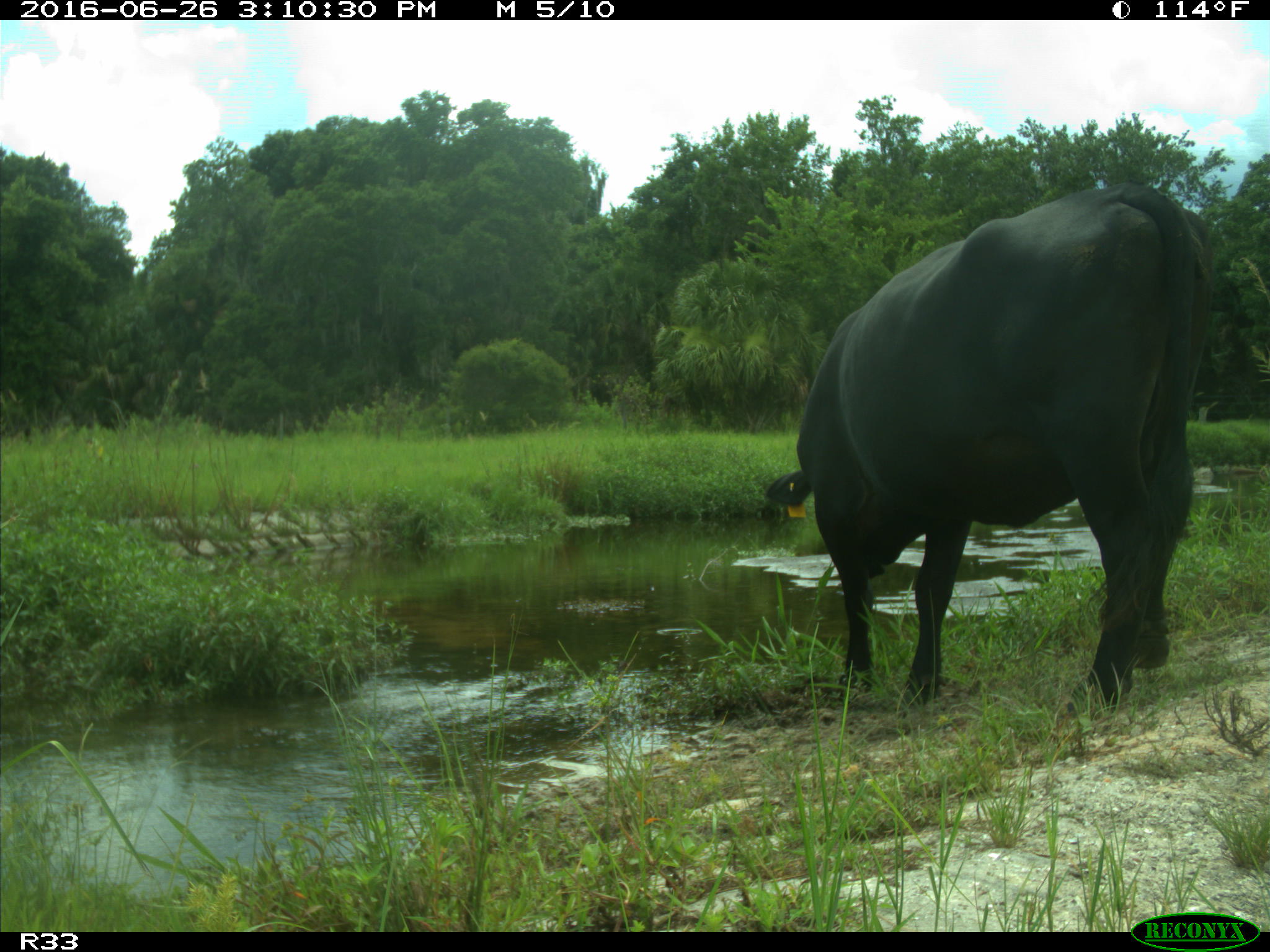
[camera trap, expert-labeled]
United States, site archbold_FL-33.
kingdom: Animalia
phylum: Chordata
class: Mammalia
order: Artiodactyla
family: Bovidae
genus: Bos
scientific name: Bos taurus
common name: domestic cow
Bos taurus (domestic cow).